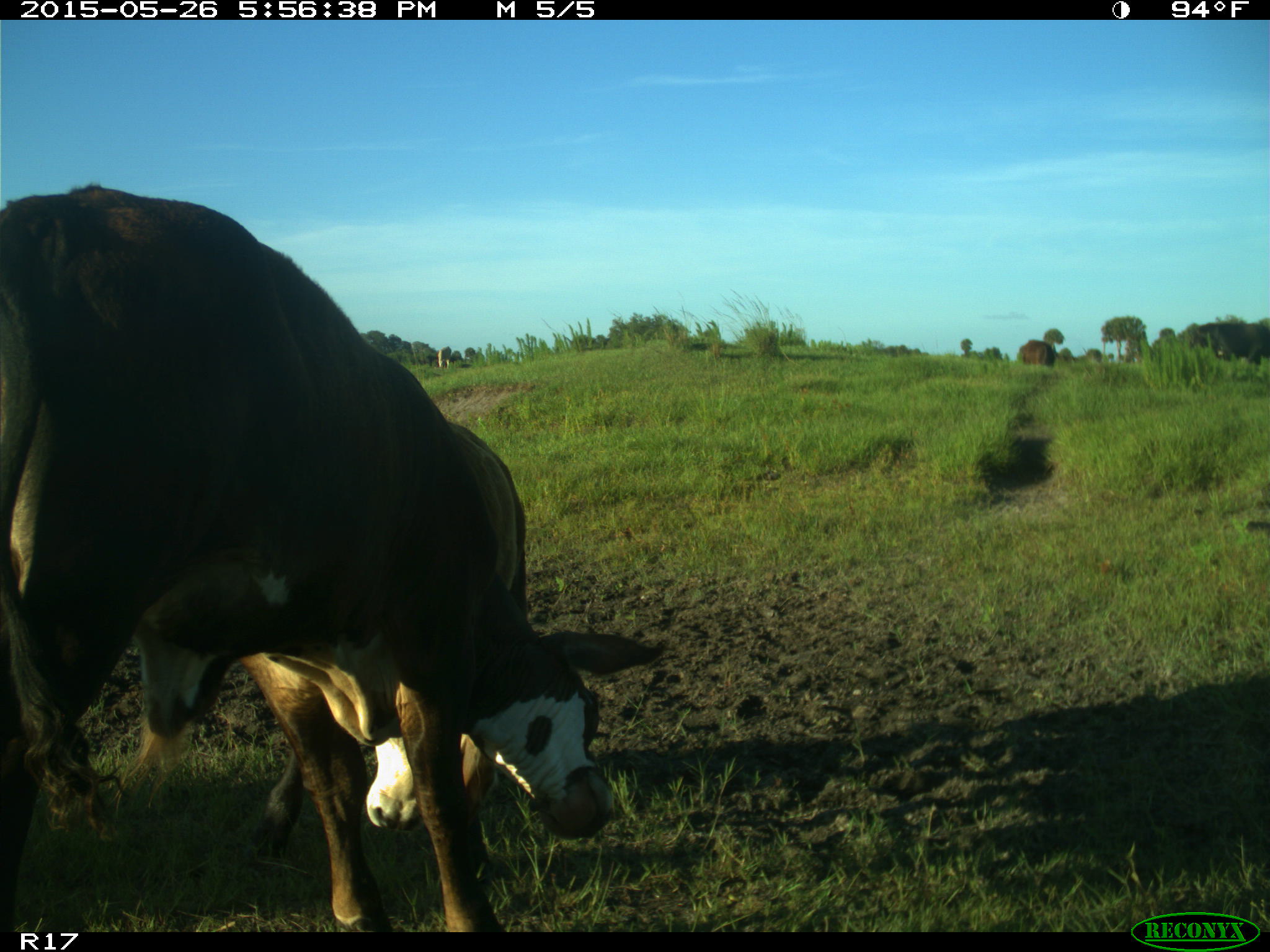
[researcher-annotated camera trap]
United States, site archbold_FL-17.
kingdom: Animalia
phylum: Chordata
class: Mammalia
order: Artiodactyla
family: Bovidae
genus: Bos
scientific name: Bos taurus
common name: domestic cow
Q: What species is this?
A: Bos taurus (domestic cow).